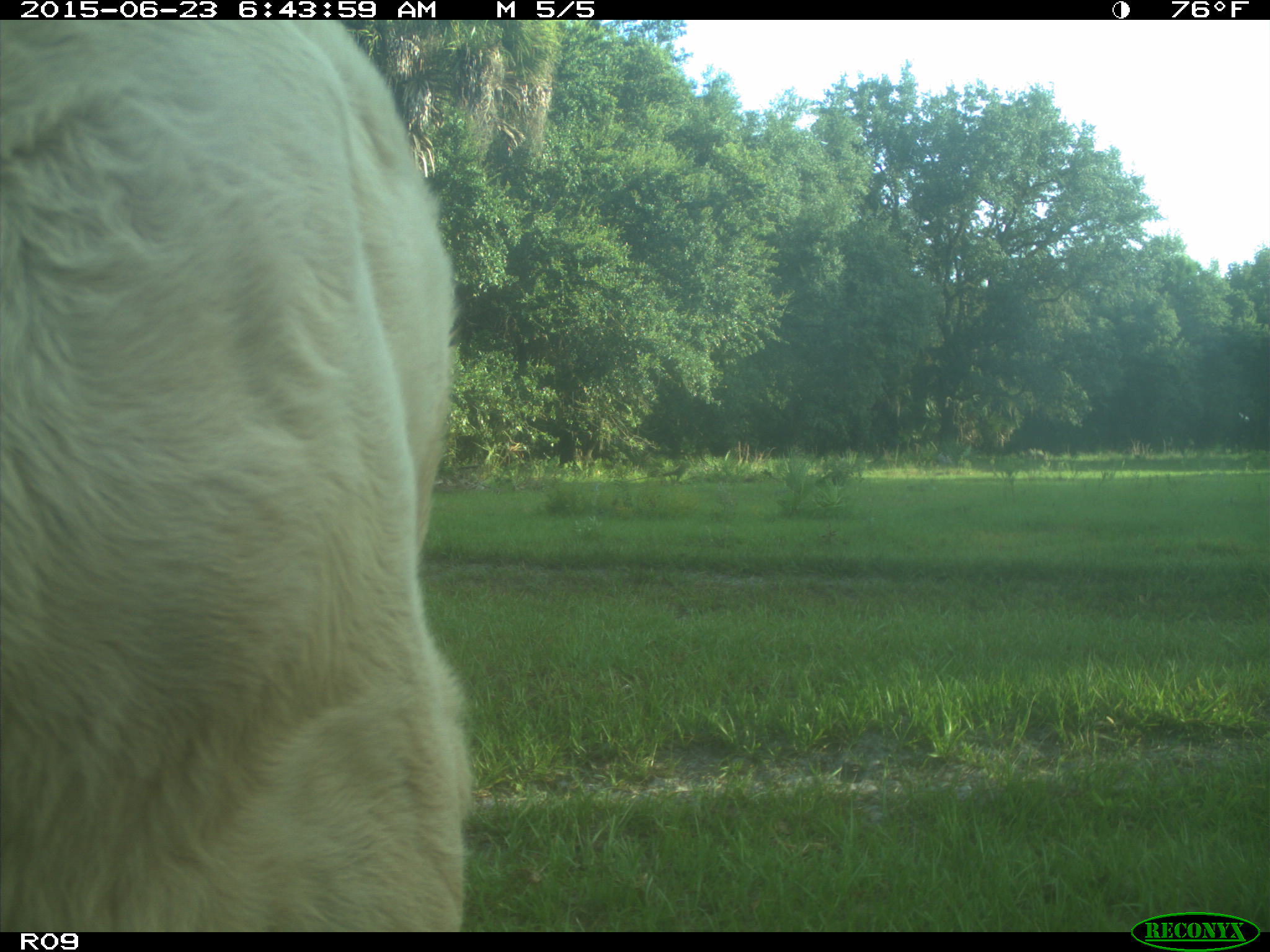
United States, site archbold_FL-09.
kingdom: Animalia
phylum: Chordata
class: Mammalia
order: Artiodactyla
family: Bovidae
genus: Bos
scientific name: Bos taurus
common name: domestic cow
Bos taurus (domestic cow).